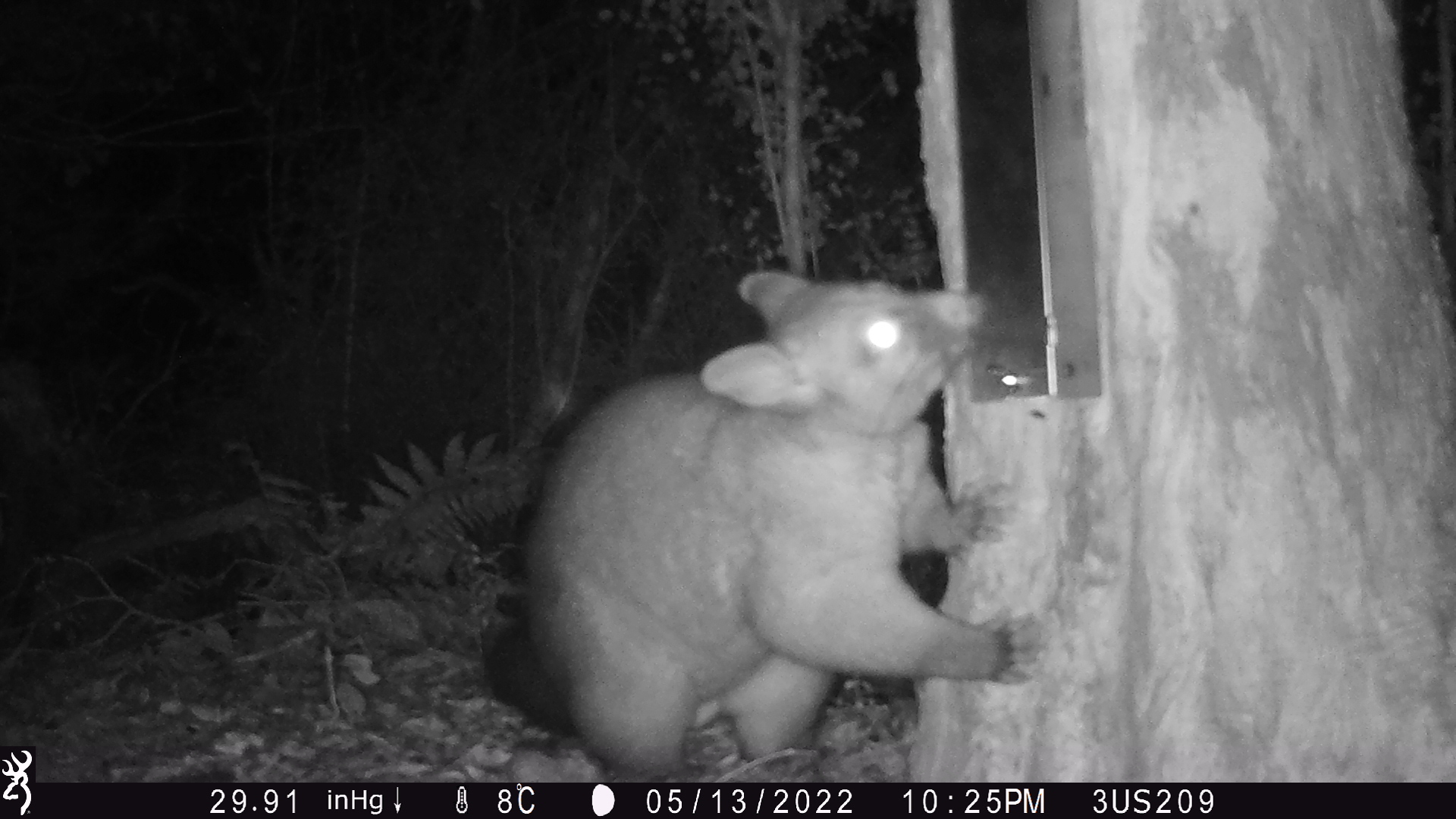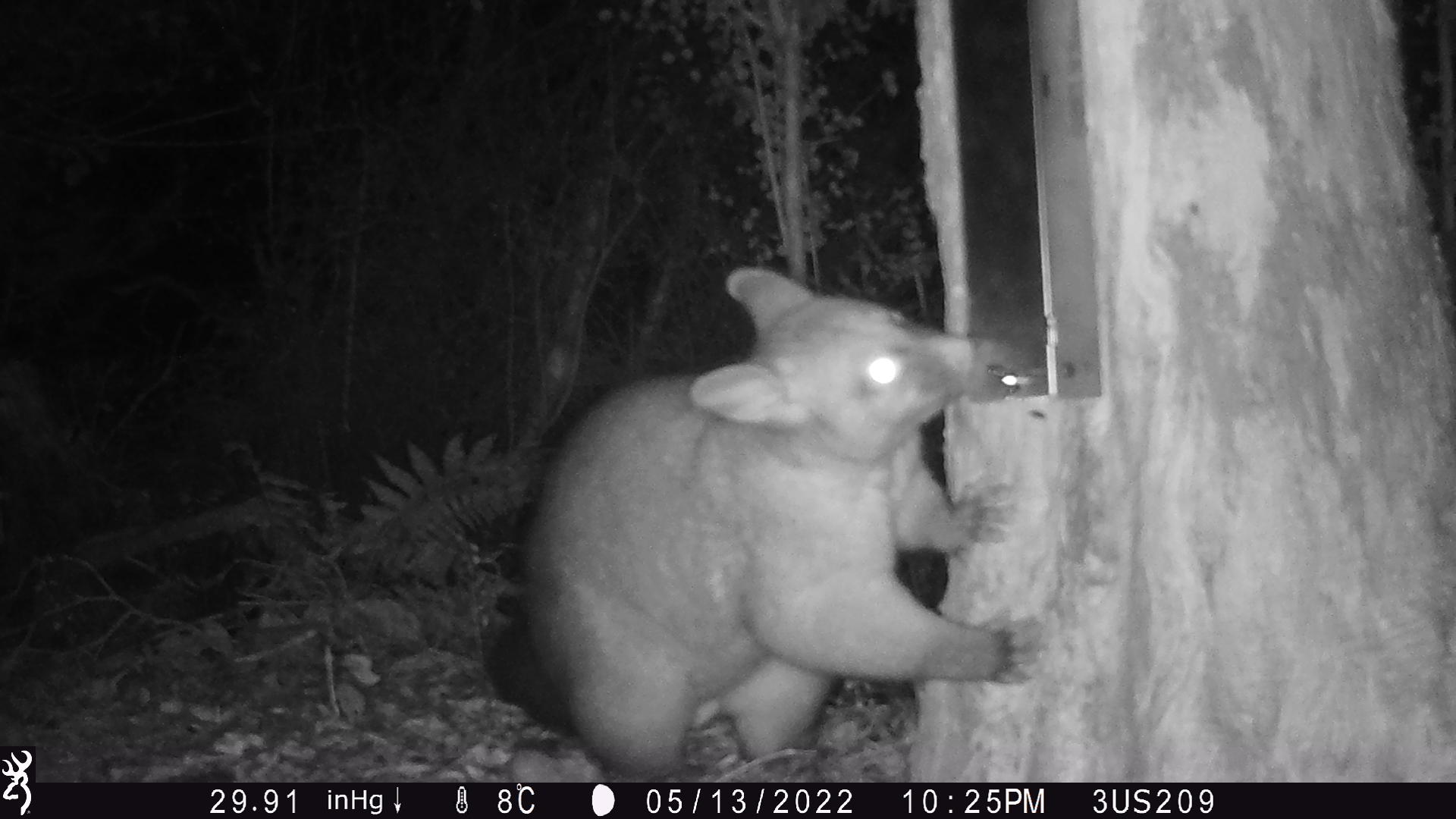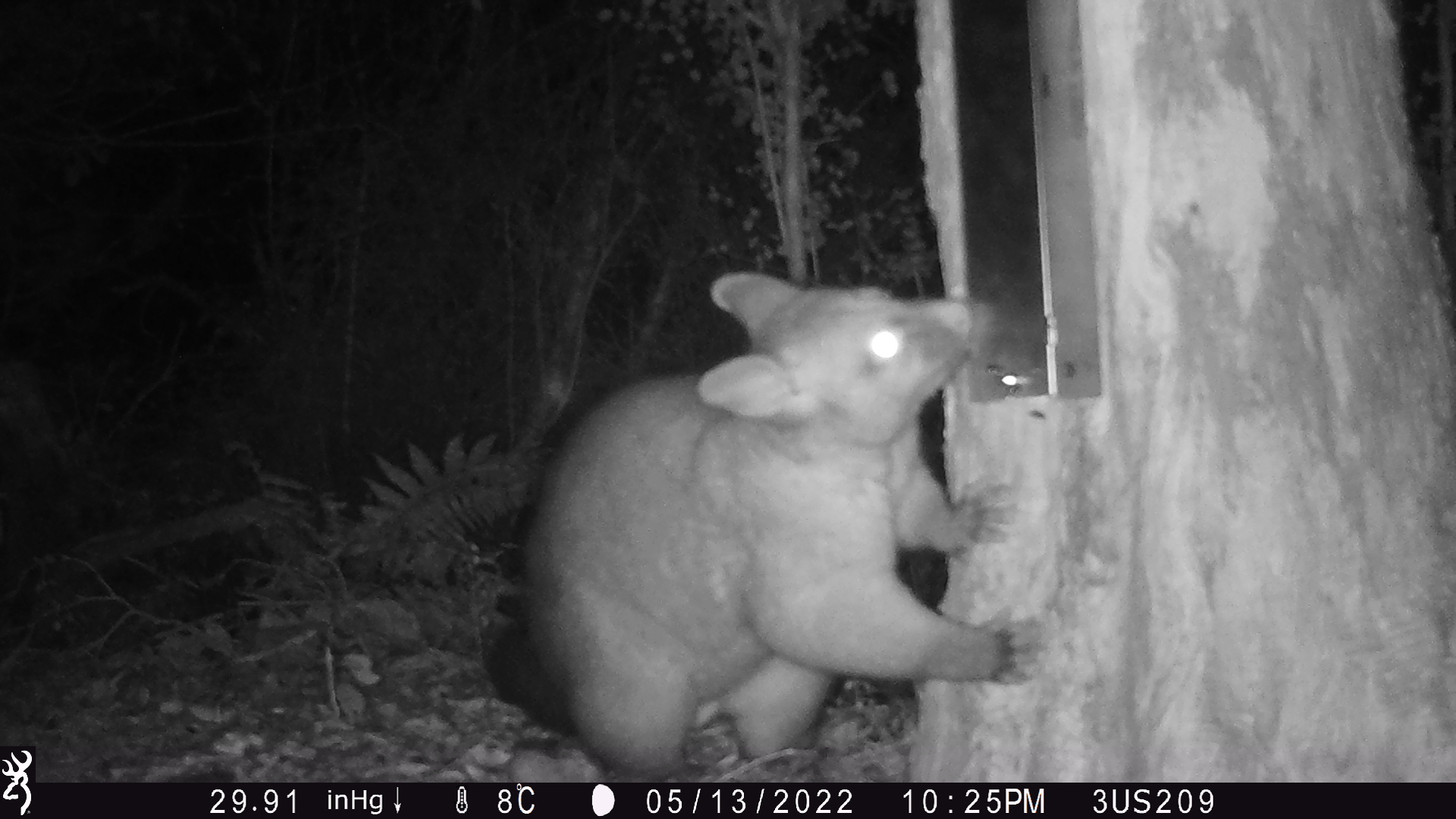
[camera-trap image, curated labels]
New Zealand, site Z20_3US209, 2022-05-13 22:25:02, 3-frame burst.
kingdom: Animalia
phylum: Chordata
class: Mammalia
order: Diprotodontia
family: Phalangeridae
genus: Trichosurus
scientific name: Trichosurus vulpecula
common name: common brushtail possum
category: possum